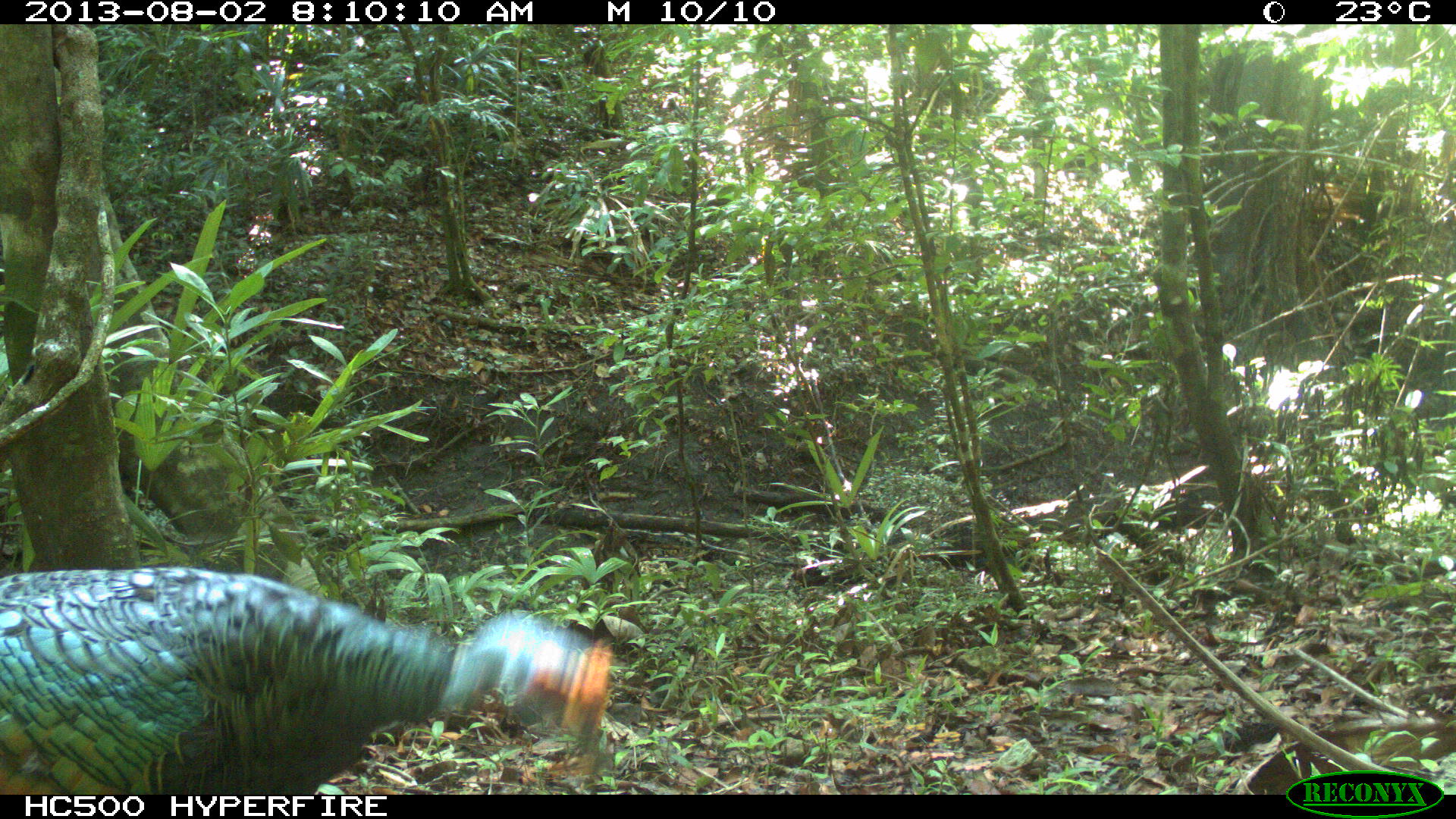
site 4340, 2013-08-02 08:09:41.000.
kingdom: Animalia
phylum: Chordata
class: Aves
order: Galliformes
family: Phasianidae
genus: Meleagris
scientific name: Meleagris ocellata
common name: ocellated turkey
Meleagris ocellata (ocellated turkey), count 2.